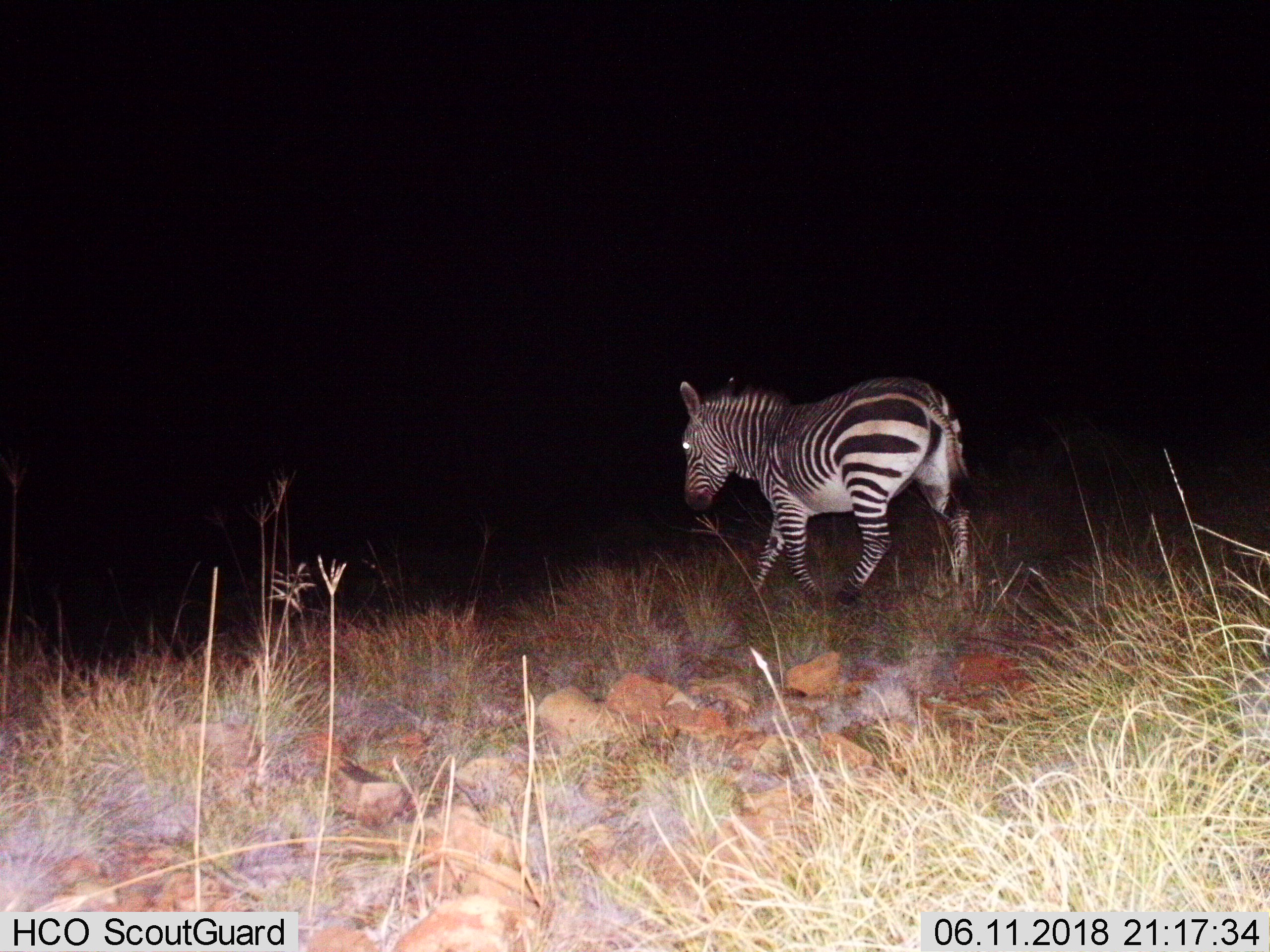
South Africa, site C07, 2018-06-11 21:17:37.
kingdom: Animalia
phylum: Chordata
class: Mammalia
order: Perissodactyla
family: Equidae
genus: Equus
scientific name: Equus zebra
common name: mountain zebra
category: zebramountain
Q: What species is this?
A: Zebramountain (mountain zebra) (Equus zebra).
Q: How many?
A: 1.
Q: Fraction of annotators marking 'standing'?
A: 0%.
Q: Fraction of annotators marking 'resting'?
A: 0%.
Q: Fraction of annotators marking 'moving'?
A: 100%.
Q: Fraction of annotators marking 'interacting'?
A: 0%.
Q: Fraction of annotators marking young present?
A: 0%.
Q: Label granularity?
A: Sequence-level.